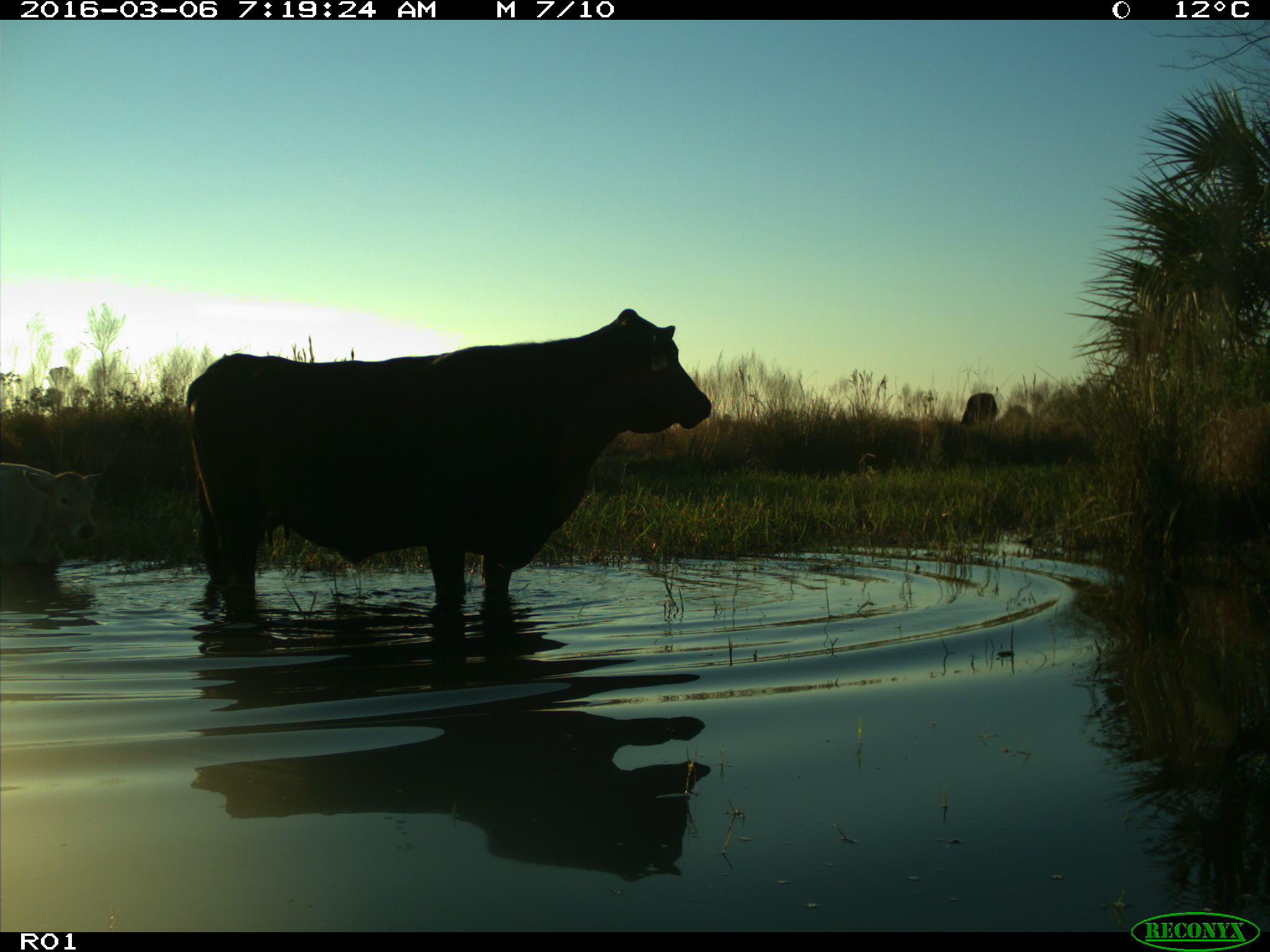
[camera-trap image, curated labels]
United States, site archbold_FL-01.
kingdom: Animalia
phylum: Chordata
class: Mammalia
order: Artiodactyla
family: Bovidae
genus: Bos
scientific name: Bos taurus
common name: domestic cow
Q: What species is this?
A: Bos taurus (domestic cow).